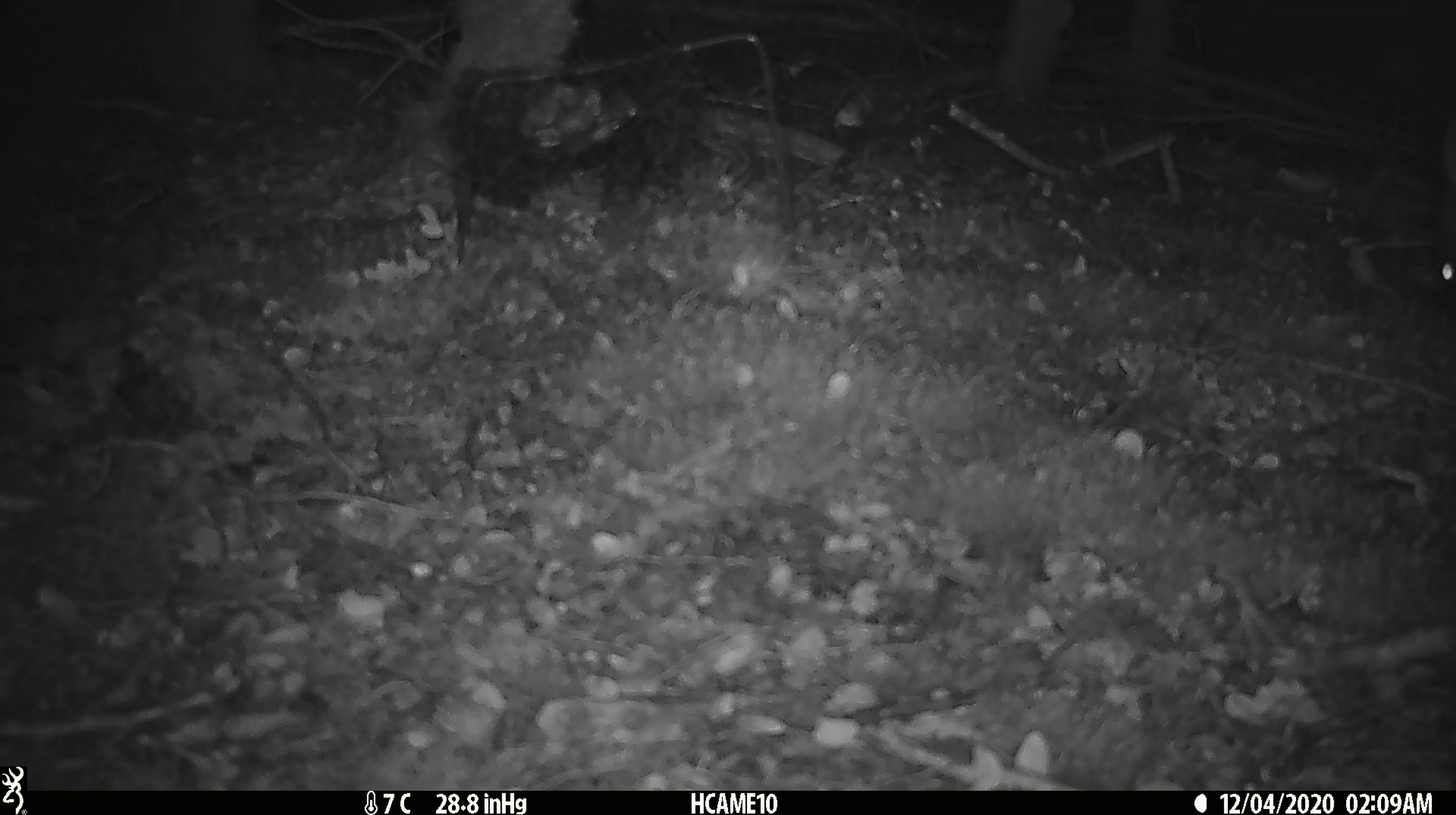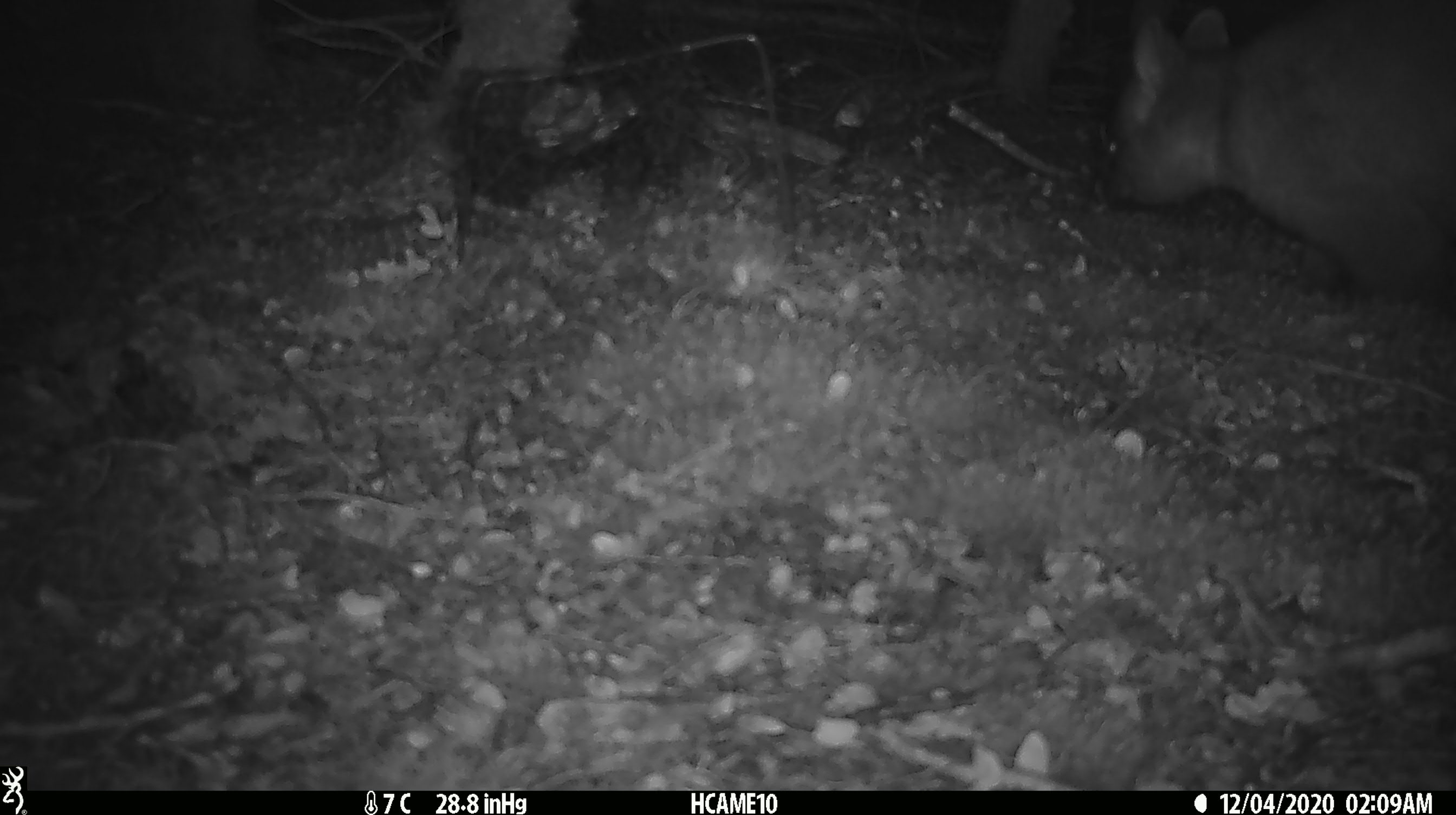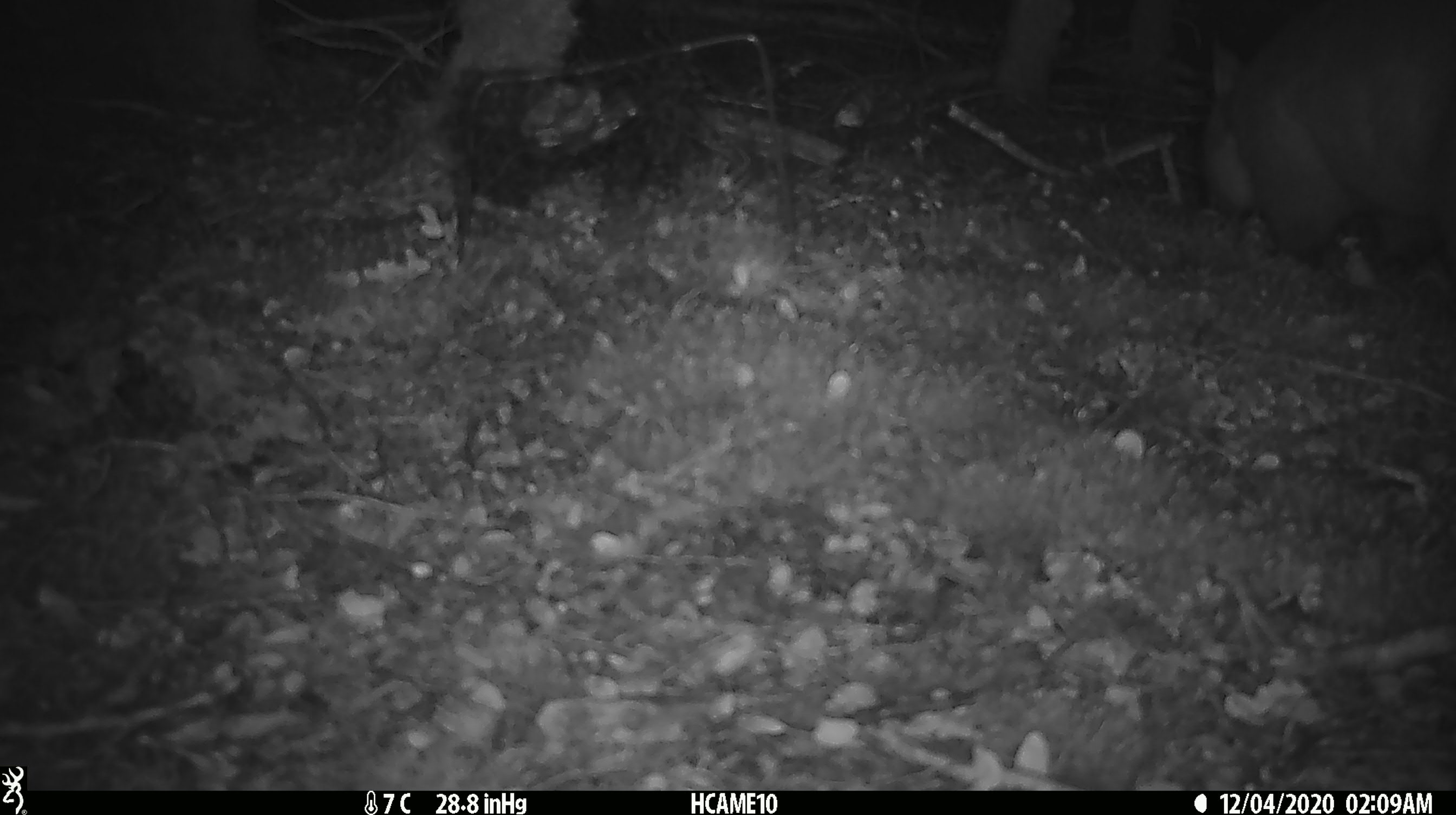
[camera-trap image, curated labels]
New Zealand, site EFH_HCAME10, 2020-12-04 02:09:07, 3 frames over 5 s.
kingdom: Animalia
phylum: Chordata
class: Mammalia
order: Diprotodontia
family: Phalangeridae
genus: Trichosurus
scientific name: Trichosurus vulpecula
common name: common brushtail possum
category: possum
Possum (common brushtail possum) (Trichosurus vulpecula).